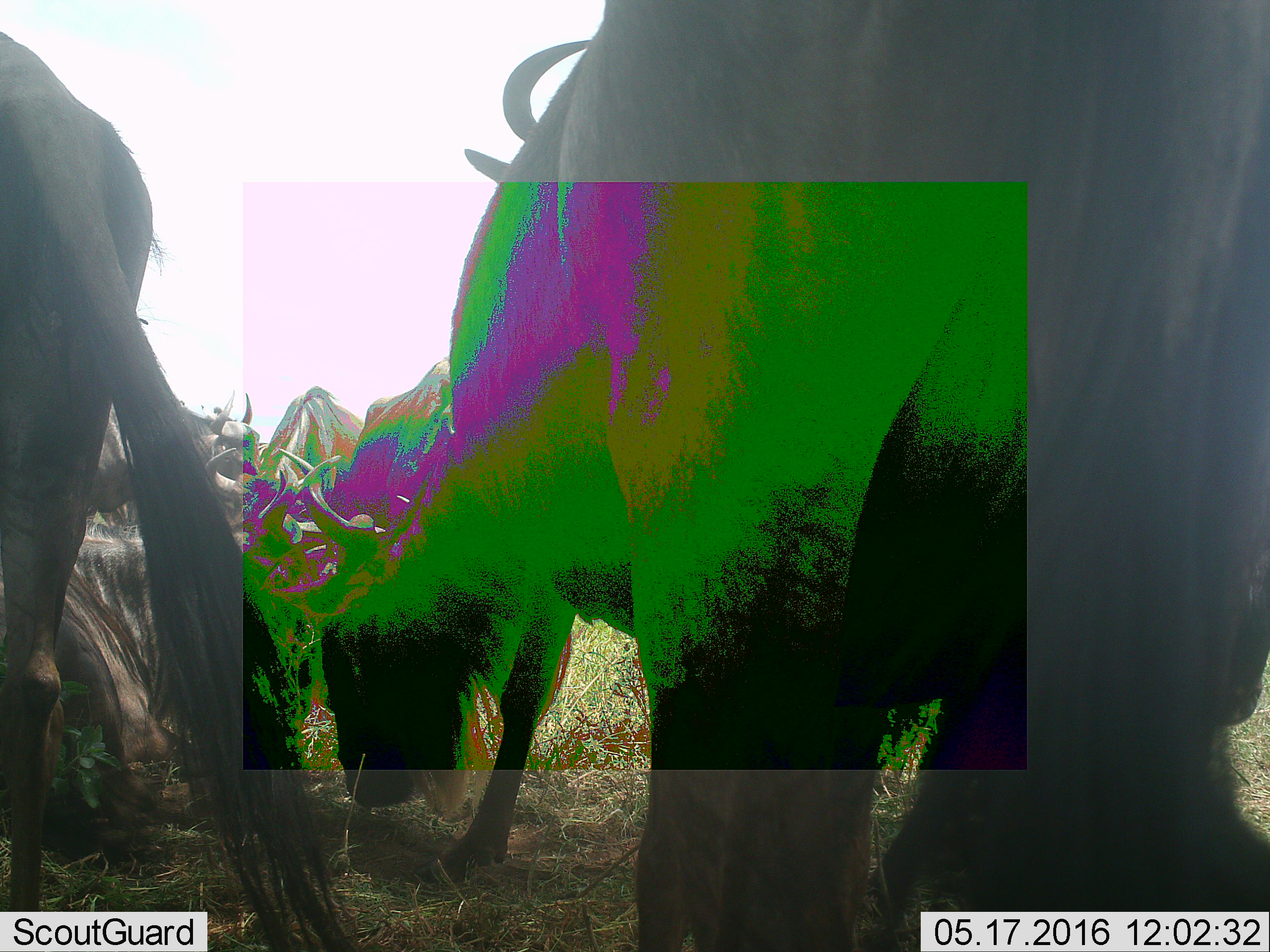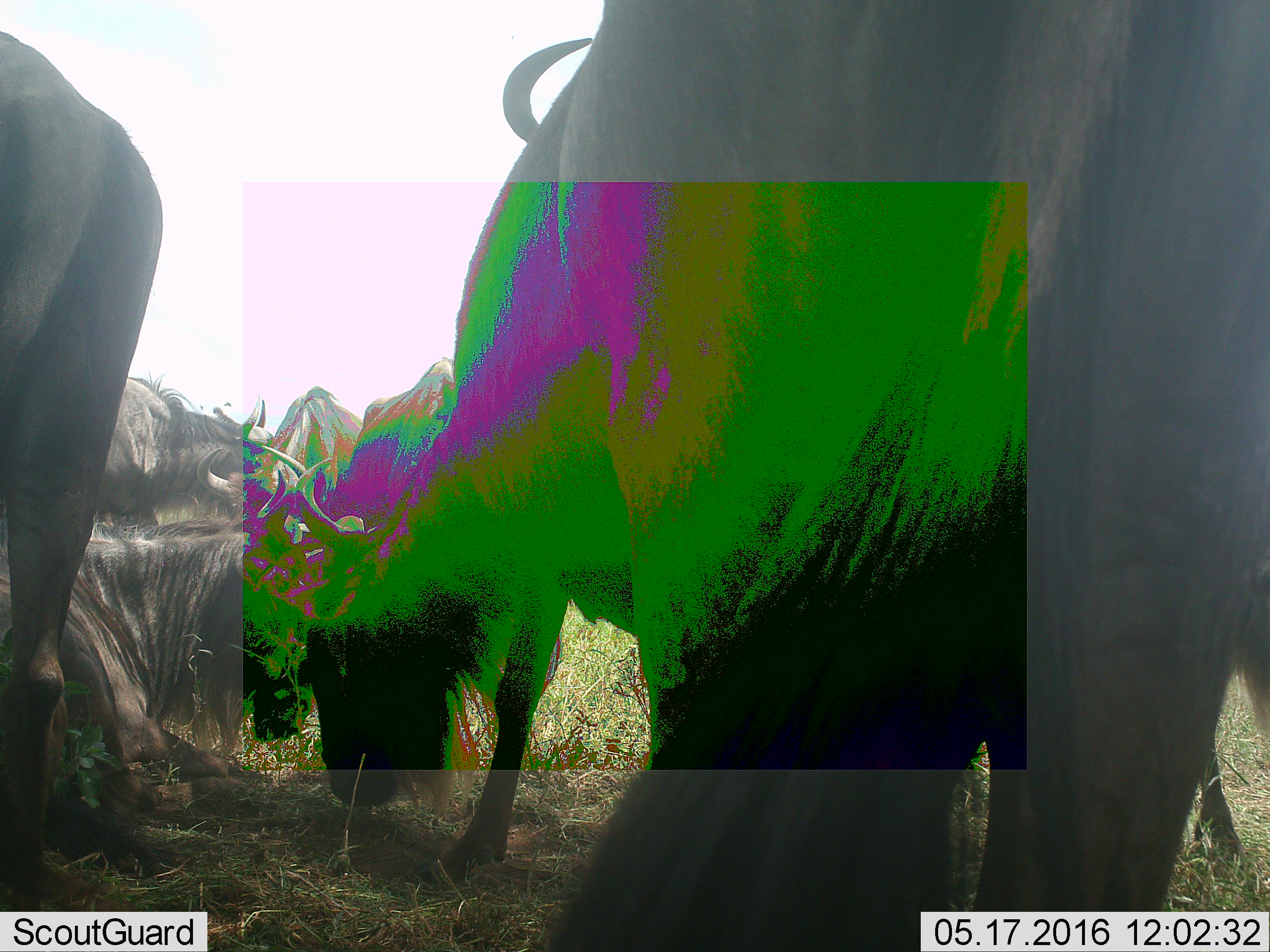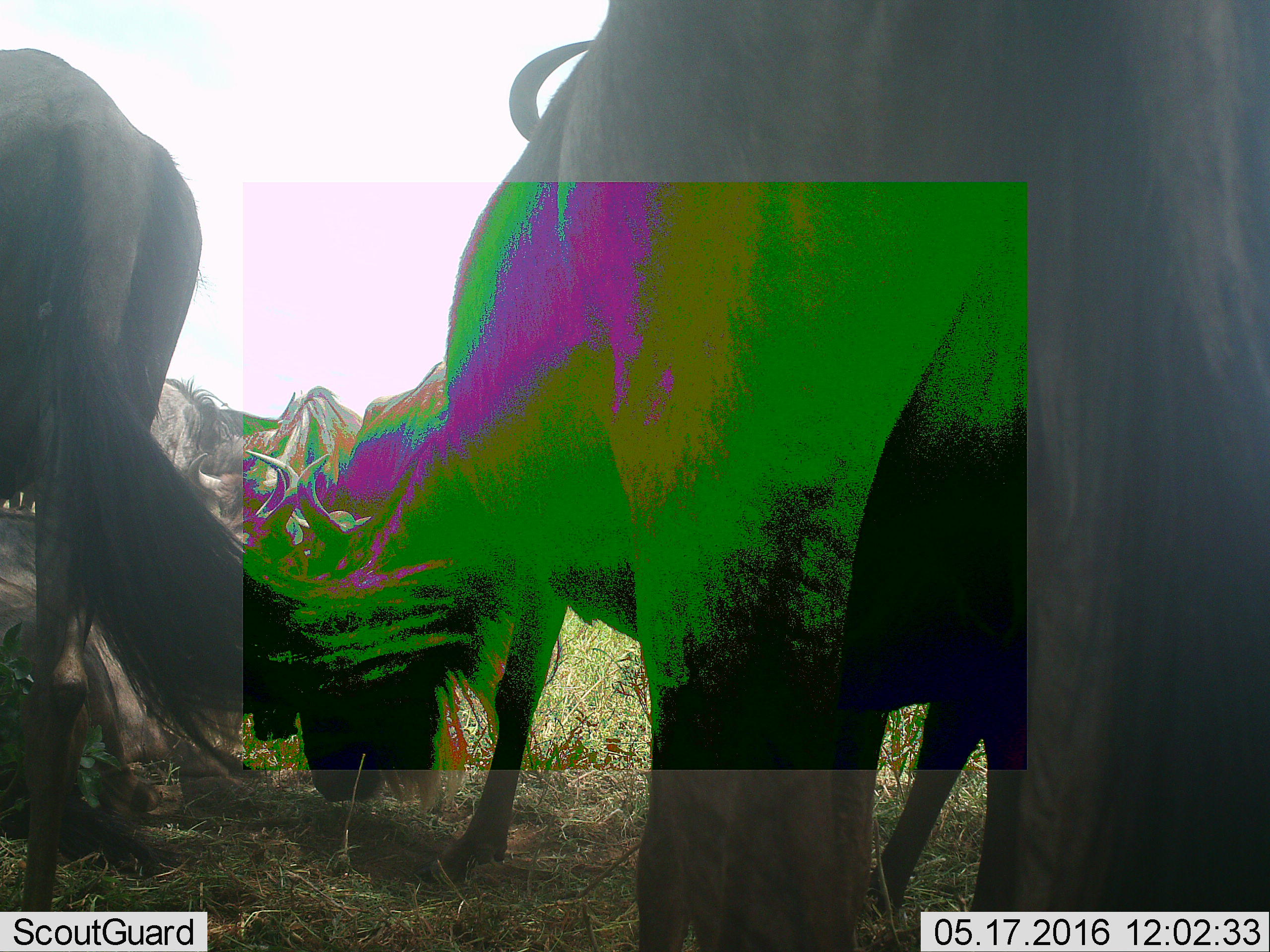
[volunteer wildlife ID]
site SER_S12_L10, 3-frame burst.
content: unidentified animal